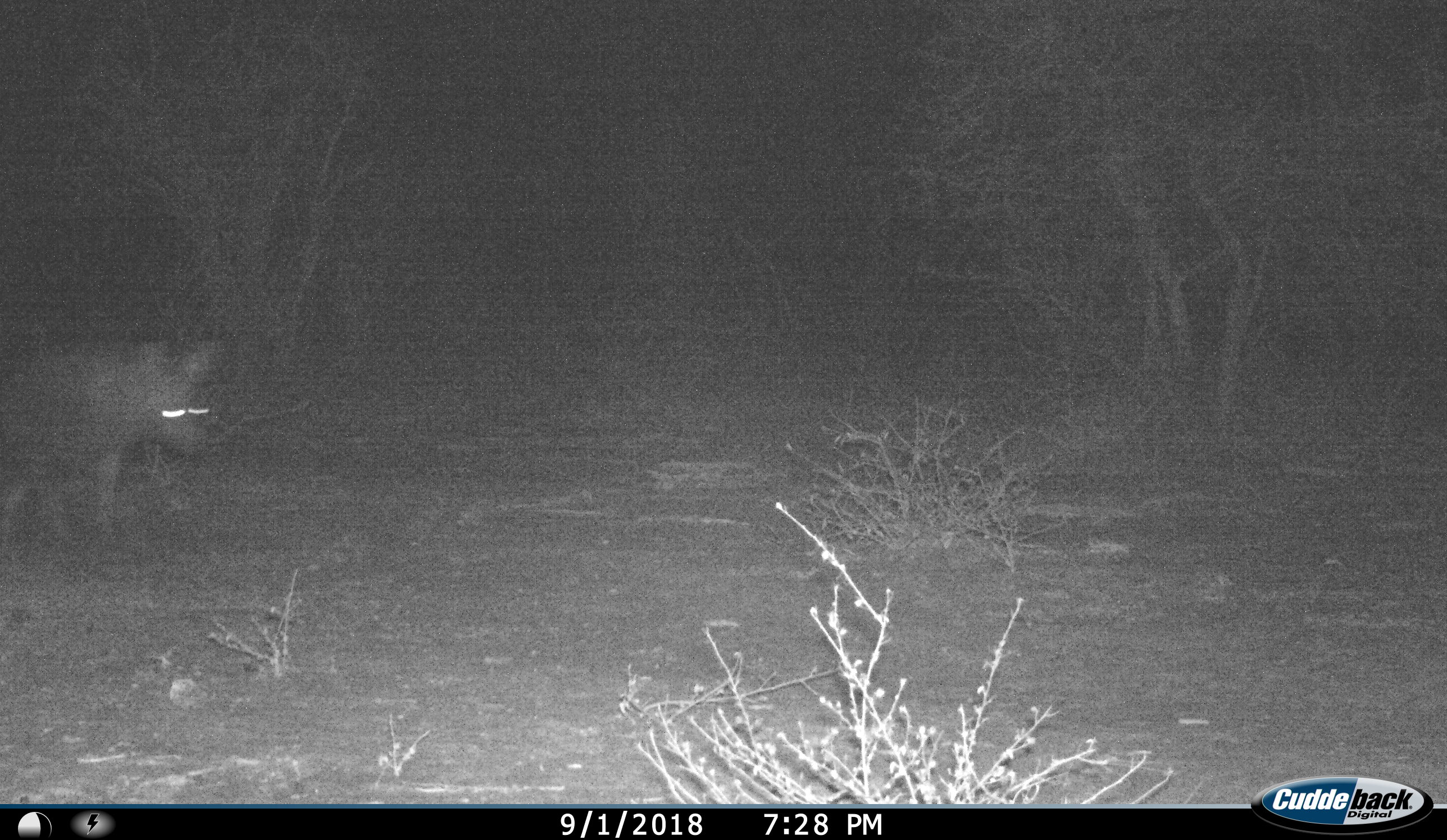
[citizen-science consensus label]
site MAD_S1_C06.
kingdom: Animalia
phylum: Chordata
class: Mammalia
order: Carnivora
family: Hyaenidae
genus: Parahyaena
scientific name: Parahyaena brunnea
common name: brown hyena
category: hyenabrown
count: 1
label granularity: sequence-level